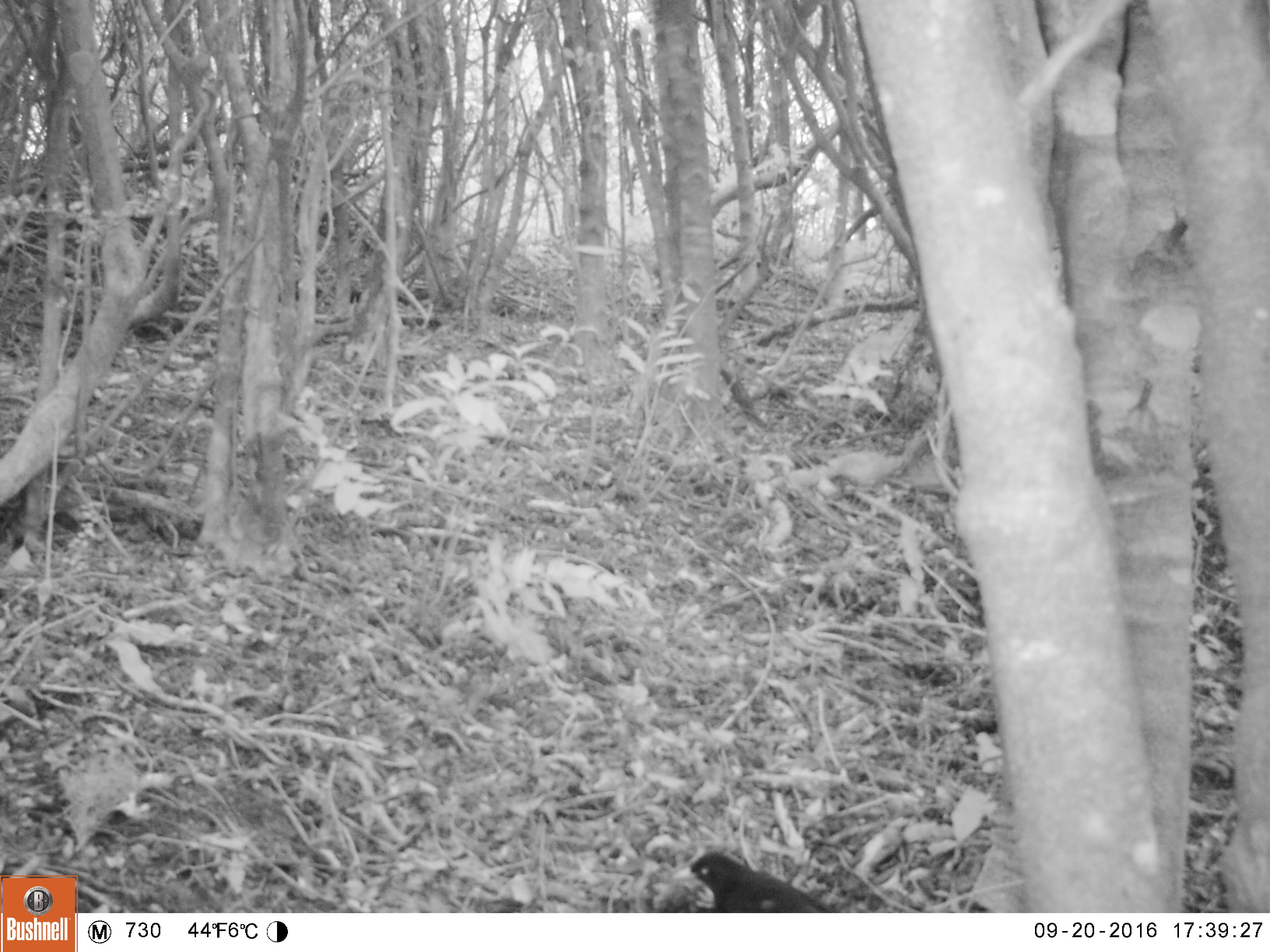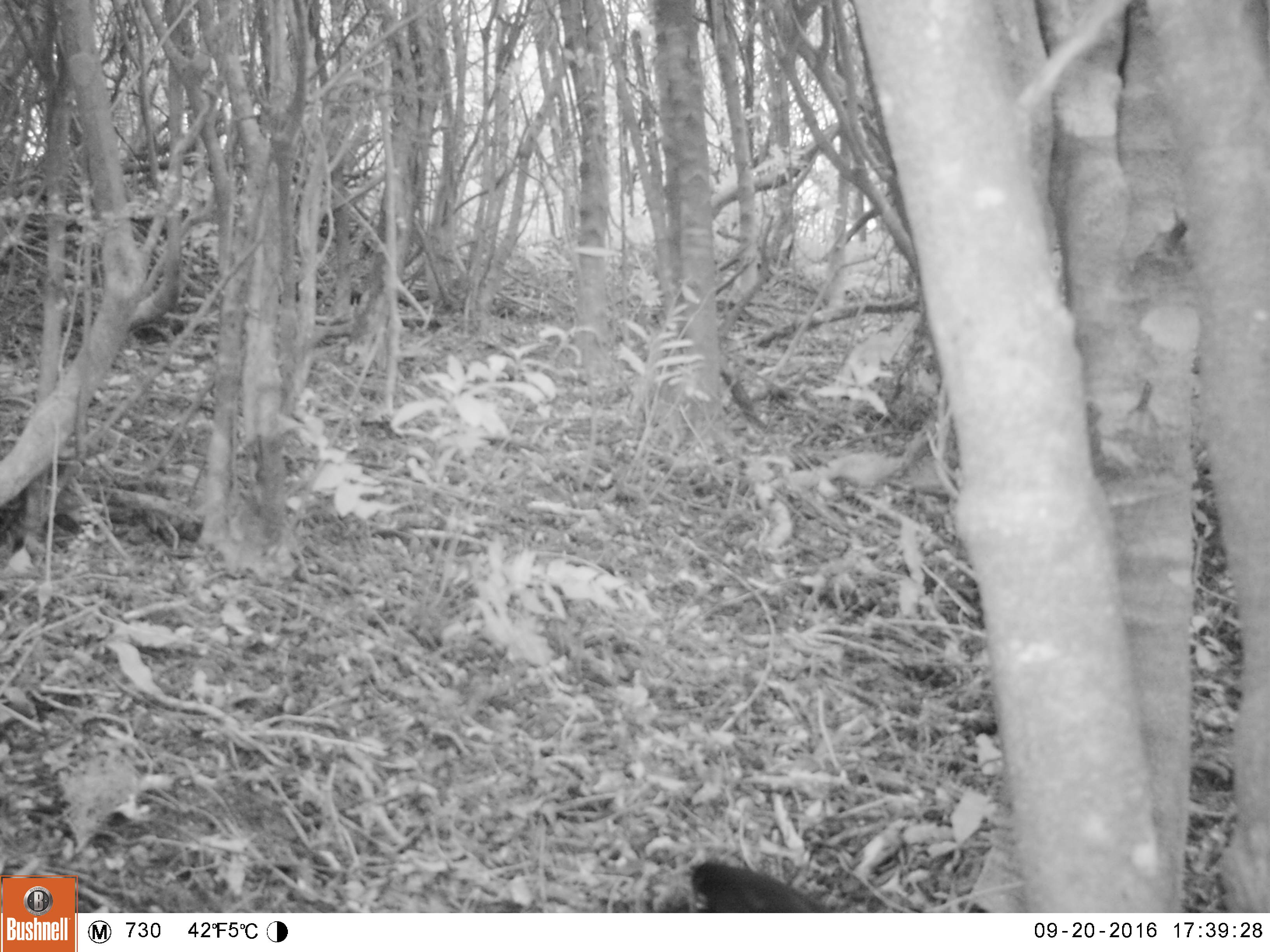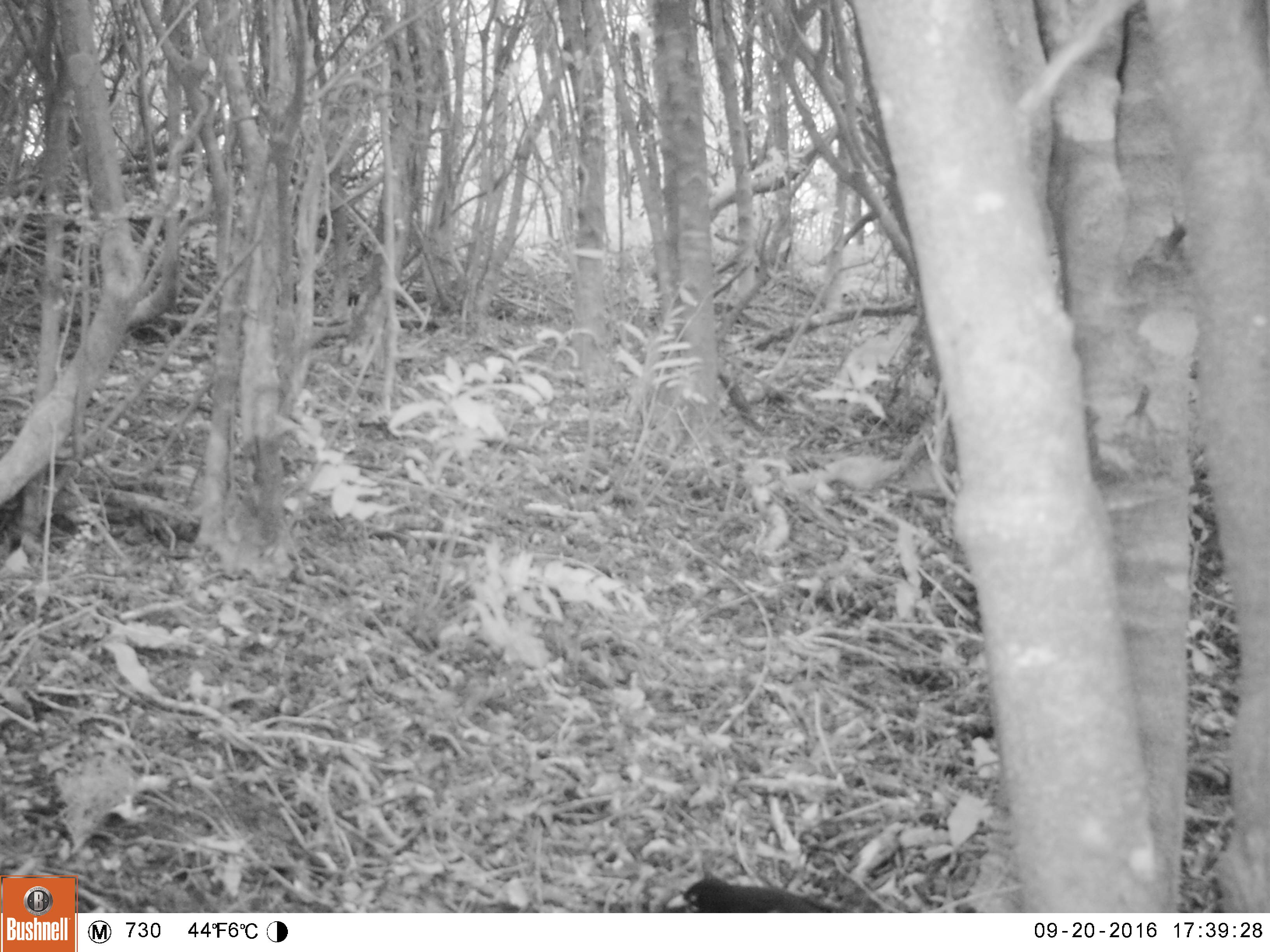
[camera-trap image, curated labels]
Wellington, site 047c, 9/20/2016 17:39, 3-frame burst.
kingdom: Animalia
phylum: Chordata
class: Aves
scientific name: Aves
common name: bird